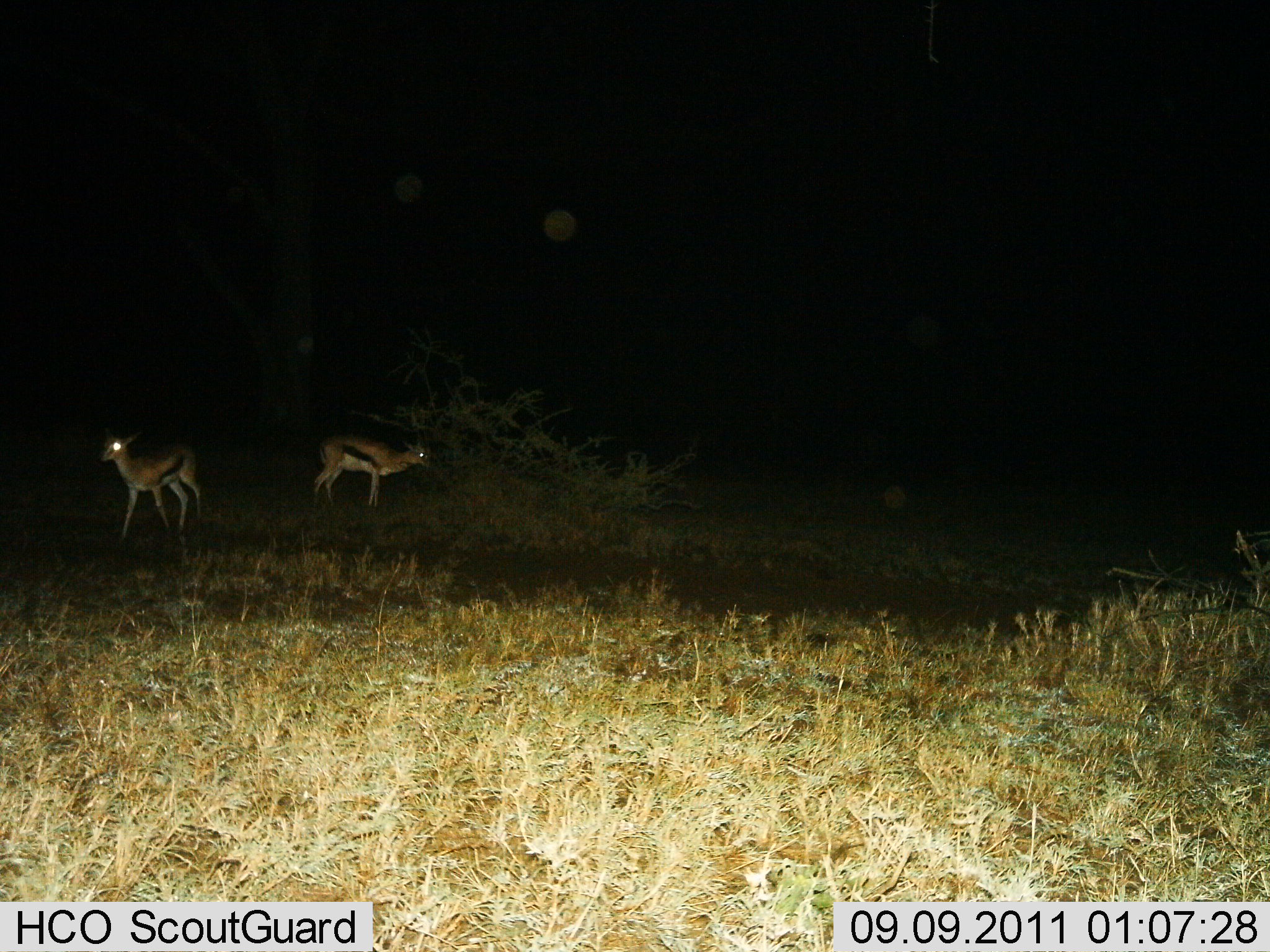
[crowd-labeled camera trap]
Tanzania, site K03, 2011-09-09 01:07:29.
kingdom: Animalia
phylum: Chordata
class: Mammalia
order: Artiodactyla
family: Bovidae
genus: Eudorcas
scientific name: Eudorcas thomsonii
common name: thomson's gazelle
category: gazellethomsons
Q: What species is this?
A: Gazellethomsons (thomson's gazelle) (Eudorcas thomsonii).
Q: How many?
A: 2.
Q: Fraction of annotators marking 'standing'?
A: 100%.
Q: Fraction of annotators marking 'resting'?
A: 0%.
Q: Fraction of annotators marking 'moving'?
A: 27%.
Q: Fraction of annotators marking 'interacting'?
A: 0%.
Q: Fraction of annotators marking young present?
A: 0%.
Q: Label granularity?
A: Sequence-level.